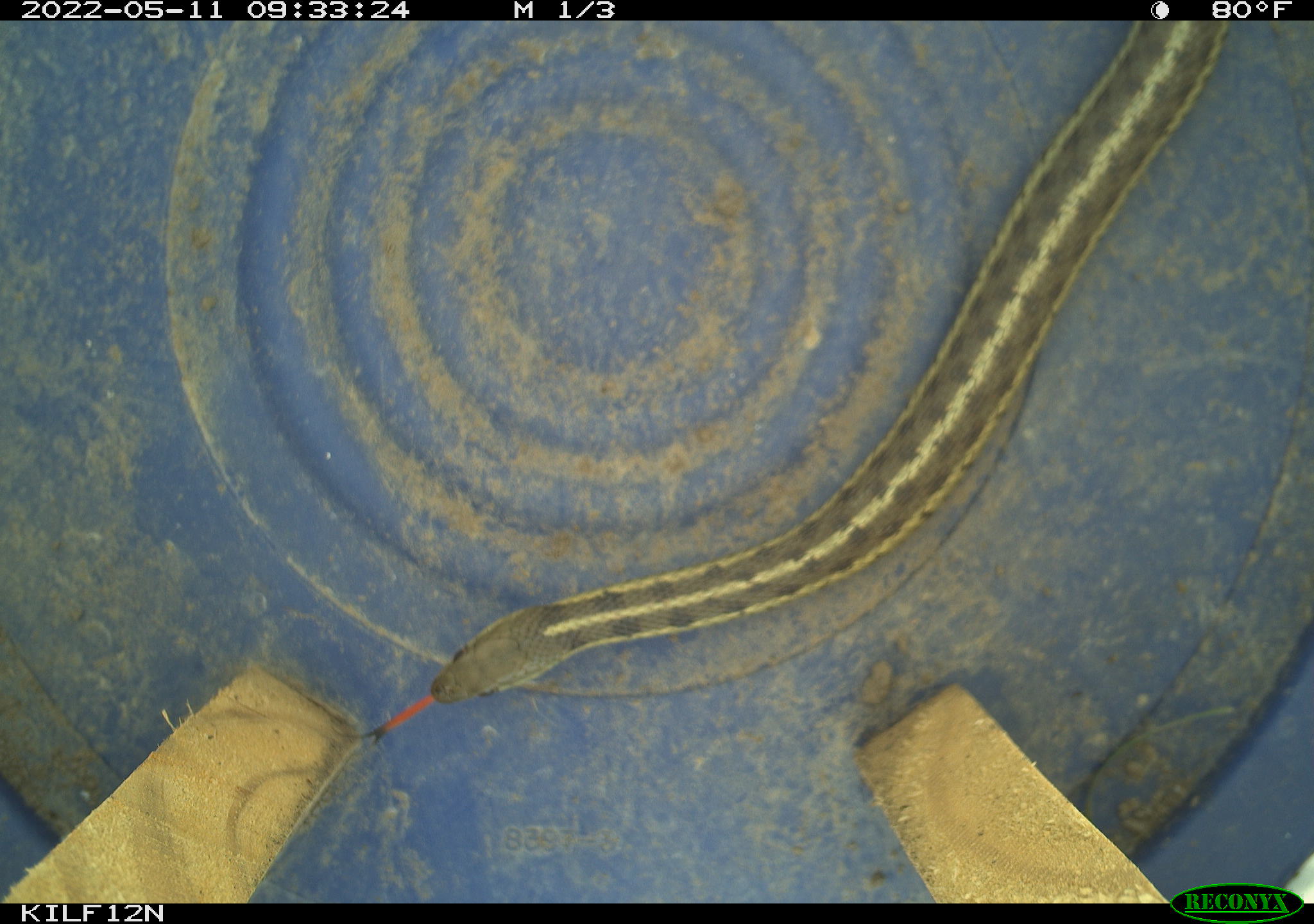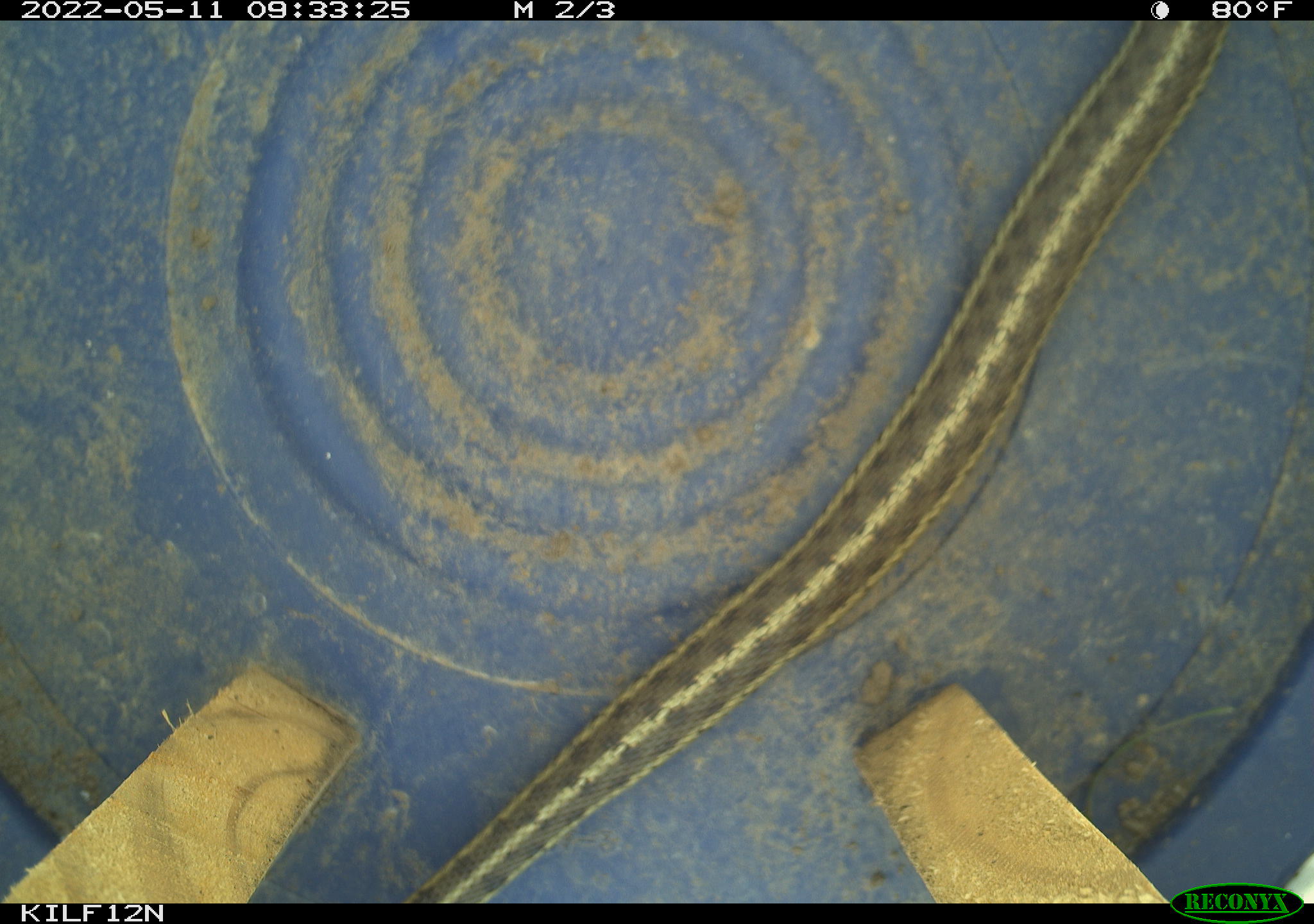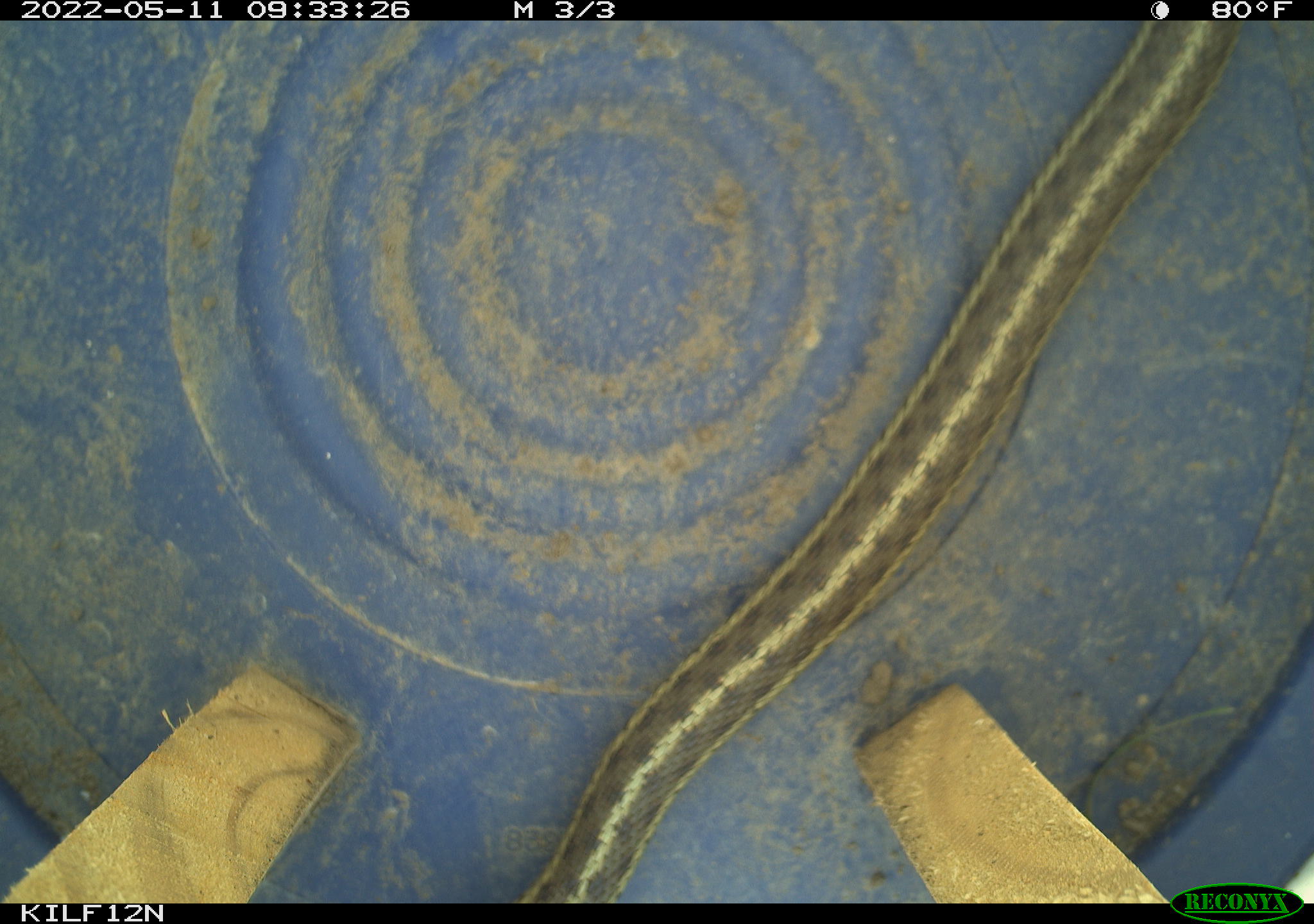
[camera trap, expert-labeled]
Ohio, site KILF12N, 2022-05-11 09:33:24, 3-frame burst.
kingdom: Animalia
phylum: Chordata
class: Reptilia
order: Squamata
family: Colubridae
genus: Thamnophis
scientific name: Thamnophis sirtalis sirtalis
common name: eastern gartersnake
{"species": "eastern gartersnake (Thamnophis sirtalis sirtalis)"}